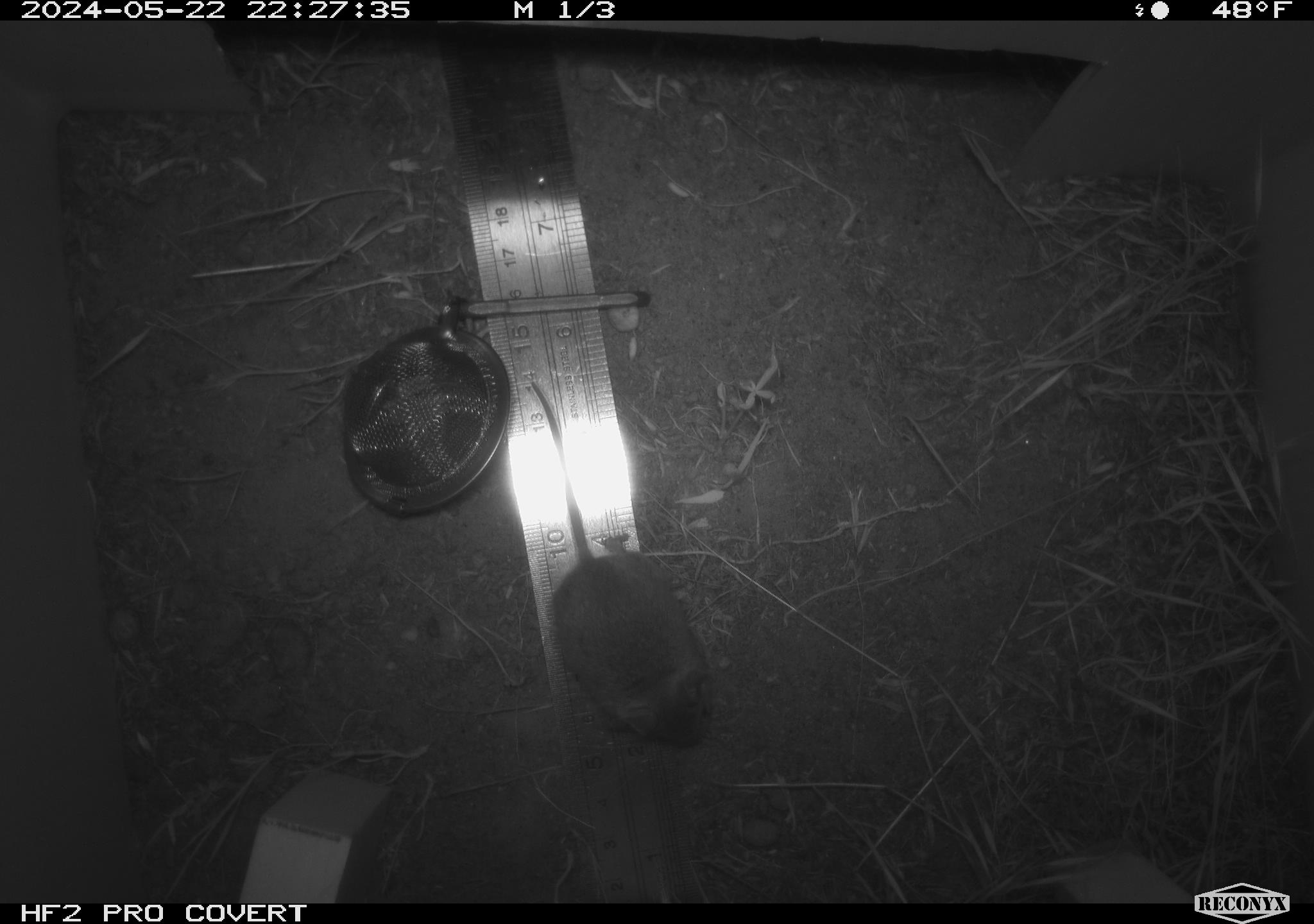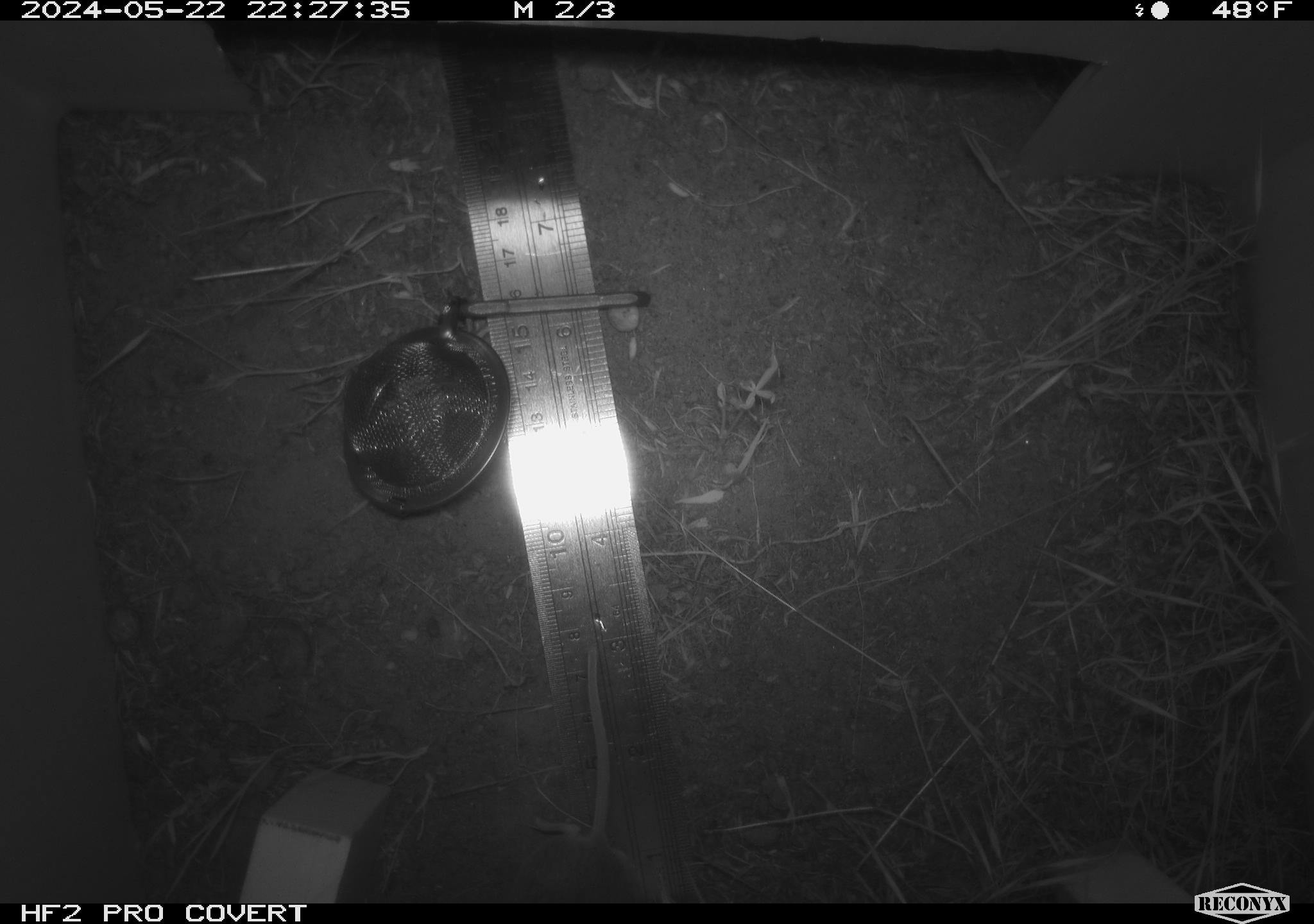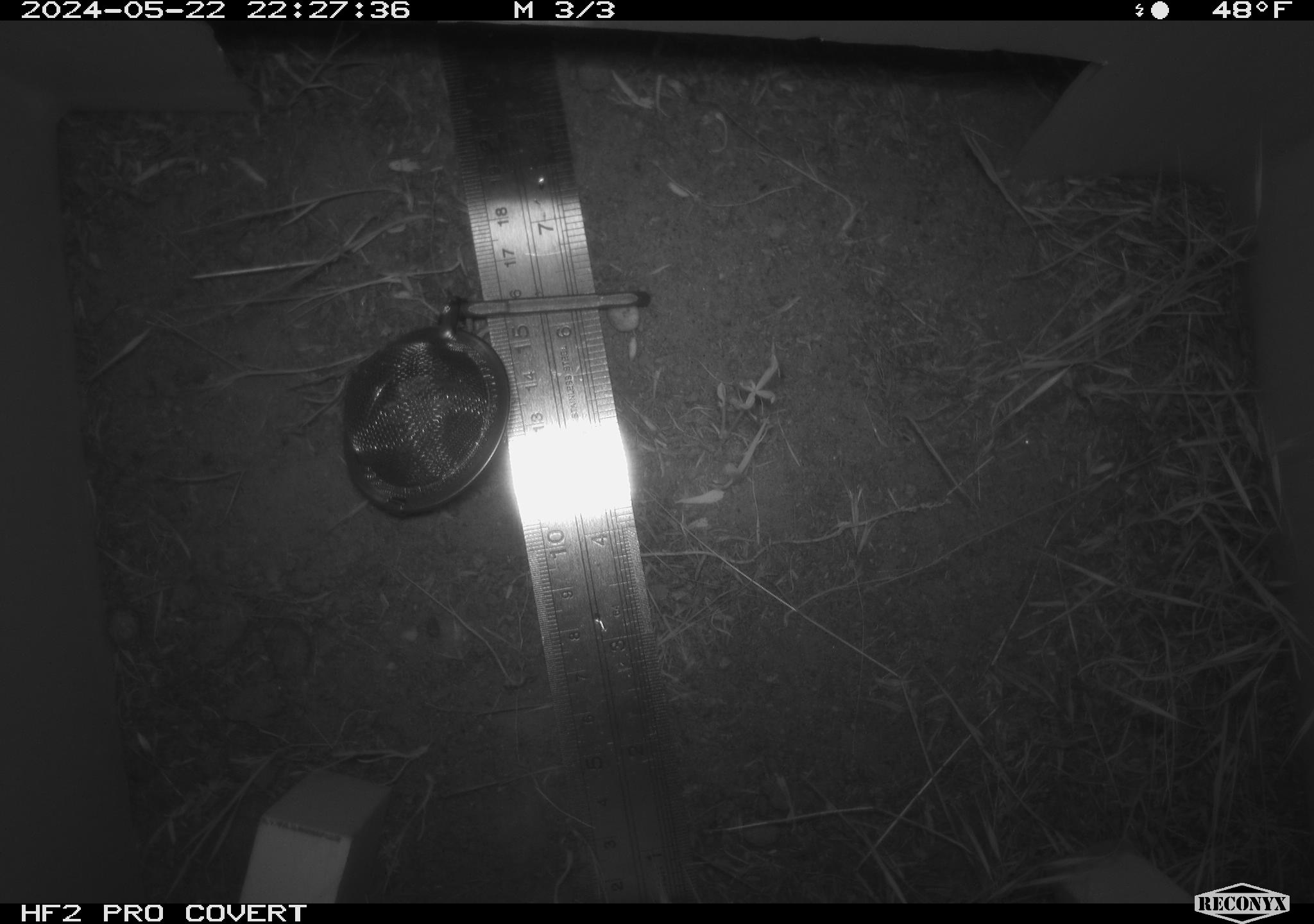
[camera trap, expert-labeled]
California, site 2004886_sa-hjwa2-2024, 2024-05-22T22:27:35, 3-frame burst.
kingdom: Animalia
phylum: Chordata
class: Mammalia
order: Rodentia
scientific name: Rodentia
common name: rodent